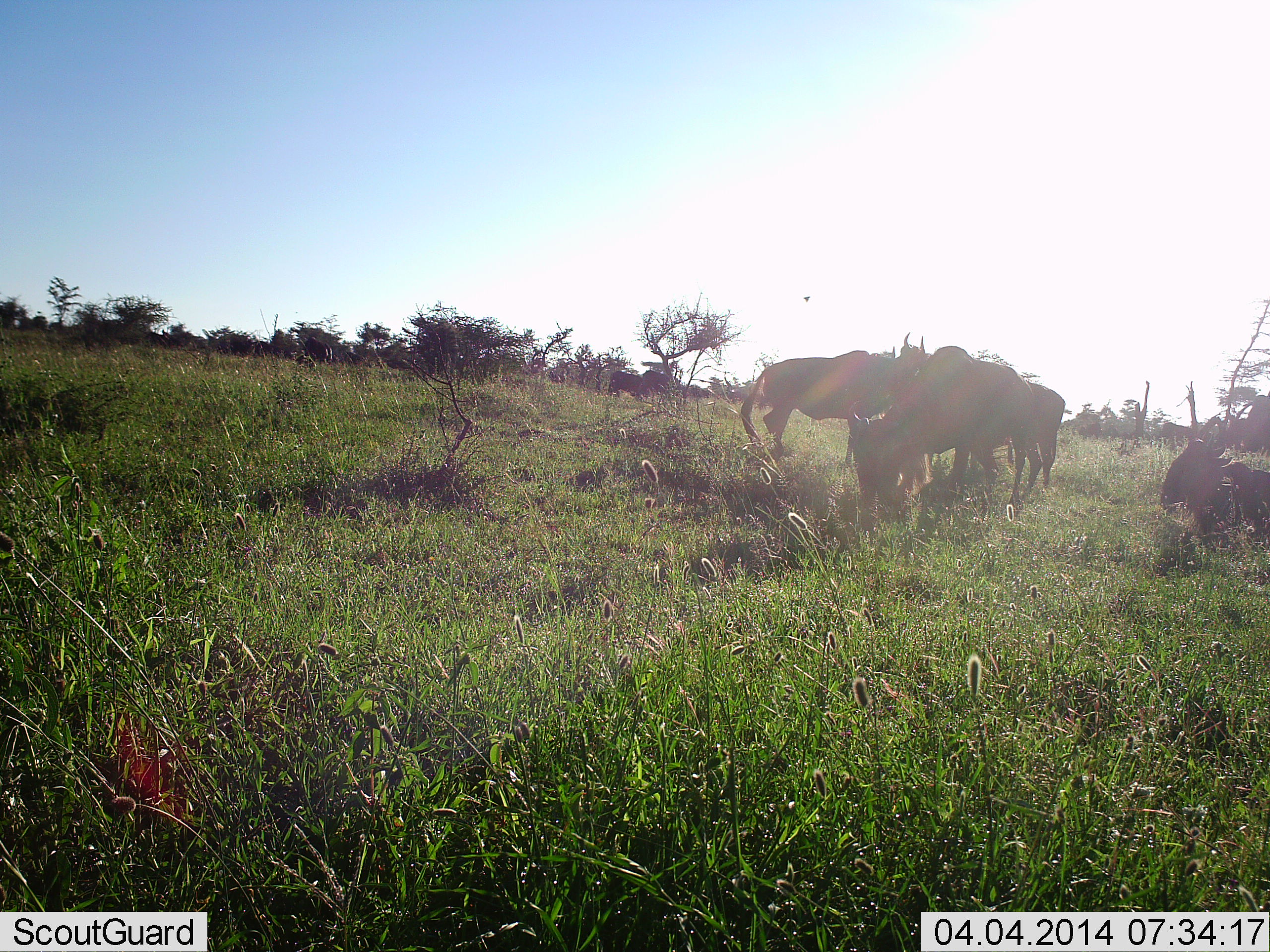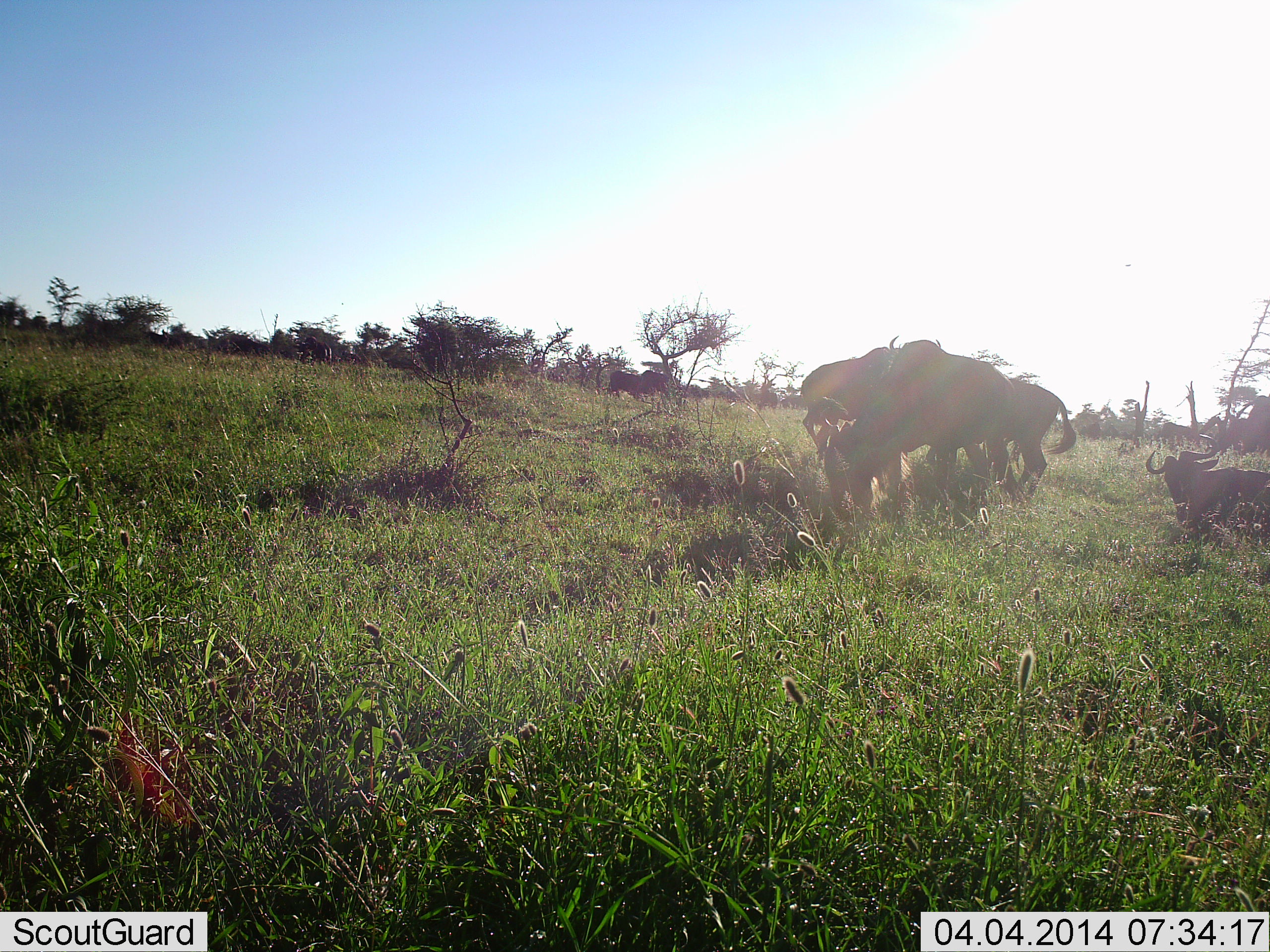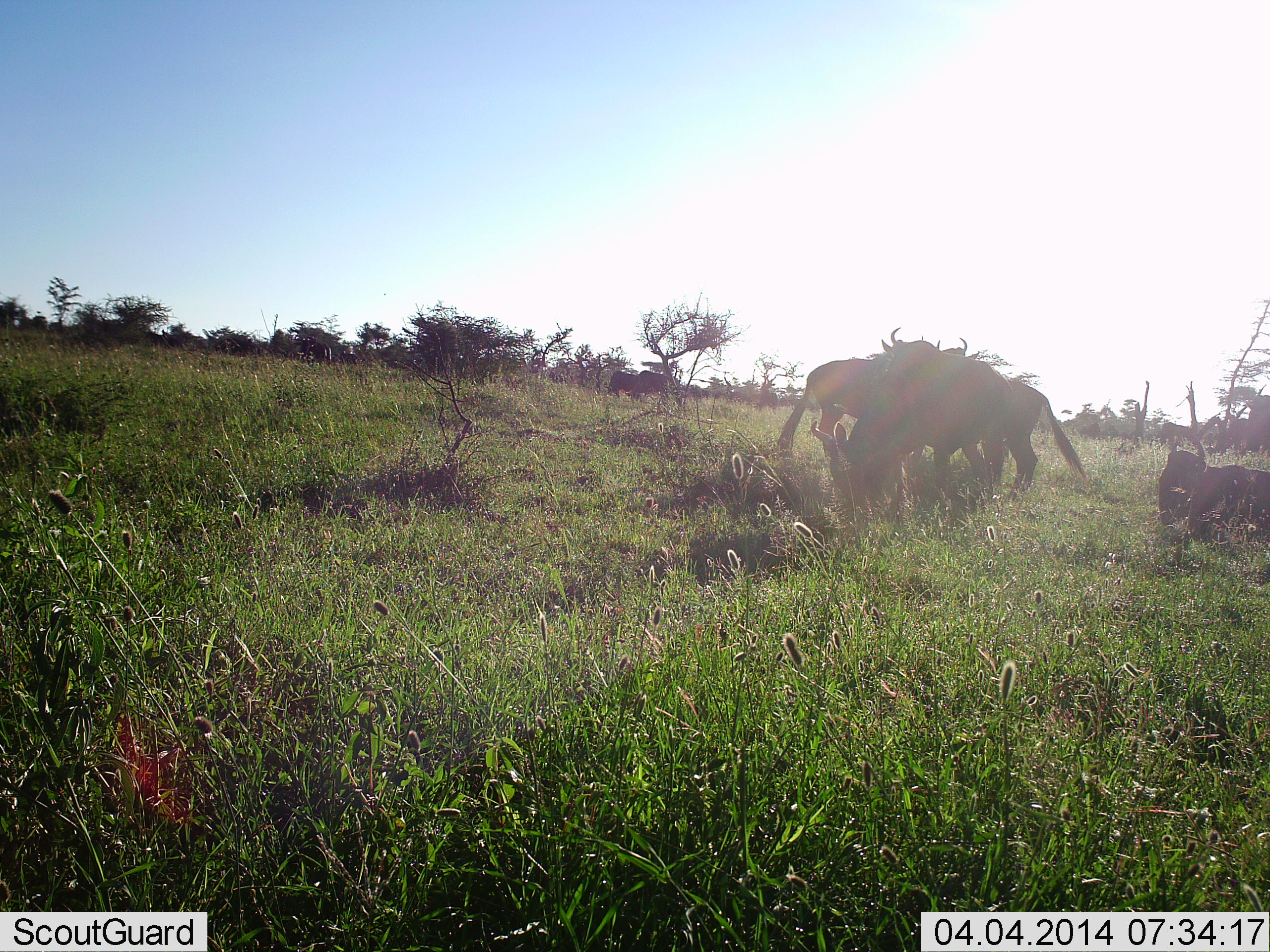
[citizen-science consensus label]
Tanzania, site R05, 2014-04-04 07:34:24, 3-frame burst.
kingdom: Animalia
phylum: Chordata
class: Mammalia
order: Artiodactyla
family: Bovidae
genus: Connochaetes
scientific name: Connochaetes taurinus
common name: blue wildebeest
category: wildebeest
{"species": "wildebeest (blue wildebeest) (Connochaetes taurinus)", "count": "5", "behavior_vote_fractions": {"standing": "73%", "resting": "100%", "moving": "27%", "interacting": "18%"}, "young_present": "0%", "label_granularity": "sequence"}